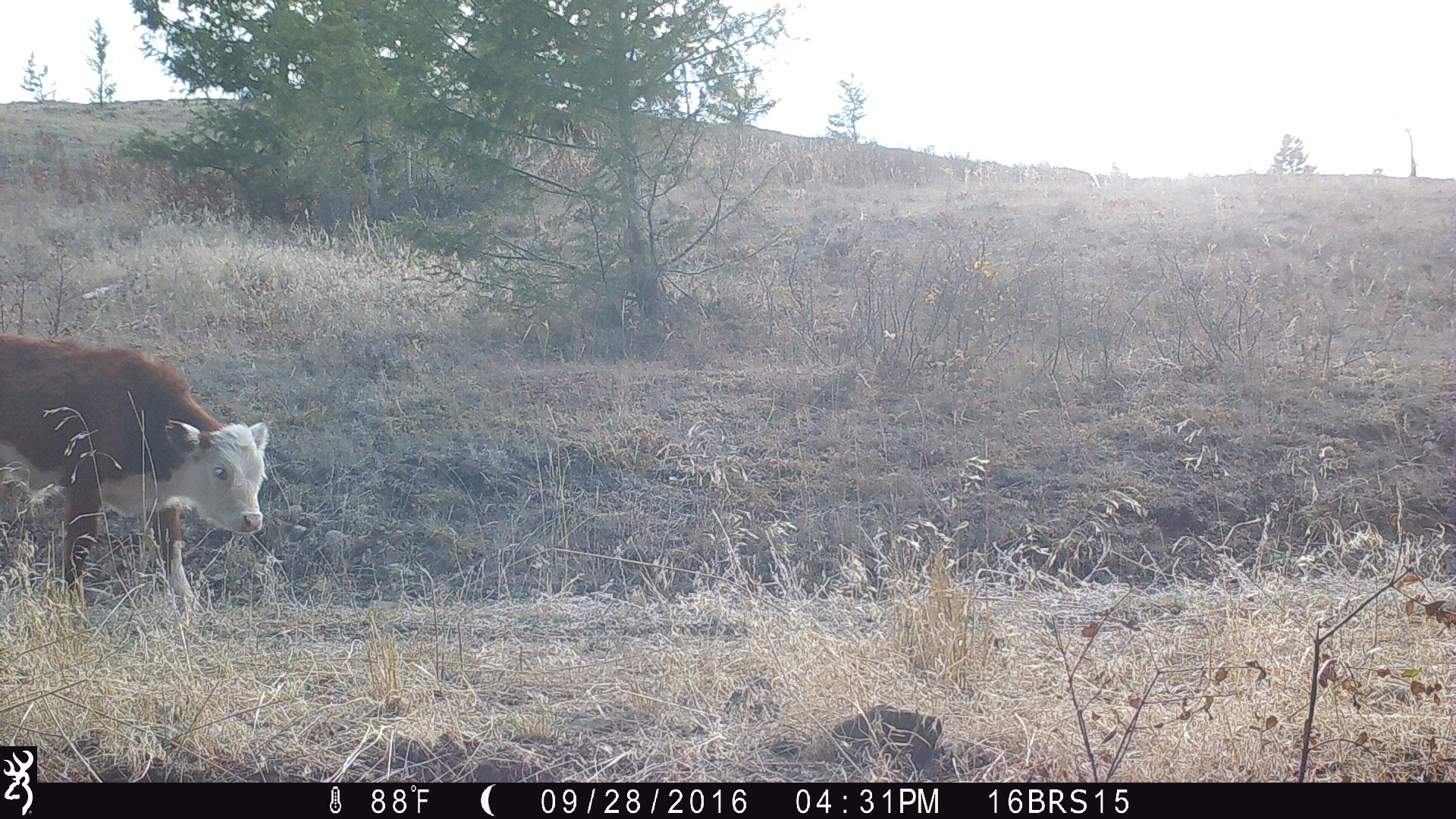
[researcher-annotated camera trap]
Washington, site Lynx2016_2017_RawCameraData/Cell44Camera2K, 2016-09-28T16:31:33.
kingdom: Animalia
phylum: Chordata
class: Mammalia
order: Artiodactyla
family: Bovidae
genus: Bos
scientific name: Bos taurus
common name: domestic cattle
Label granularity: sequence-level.